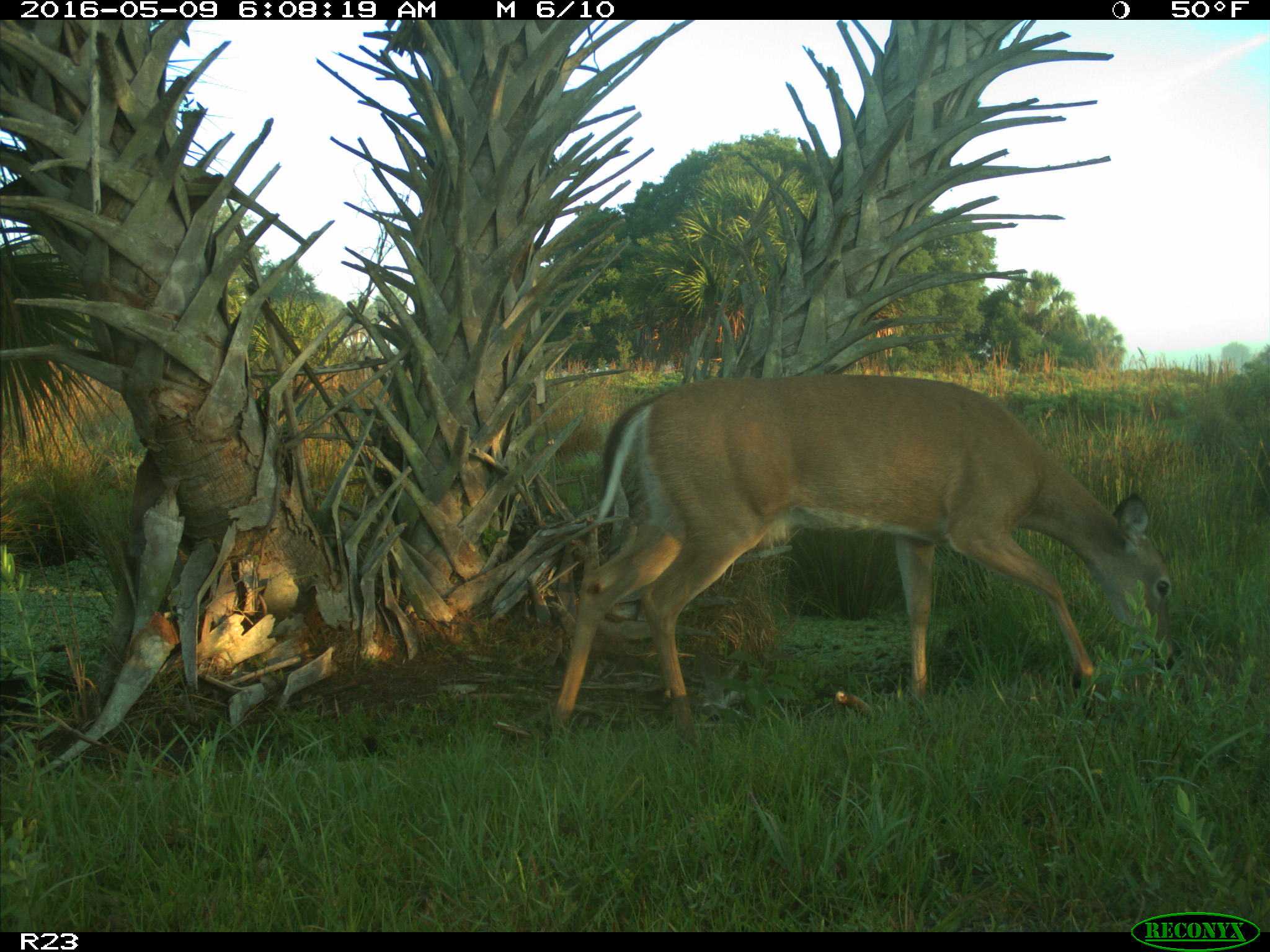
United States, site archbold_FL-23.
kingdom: Animalia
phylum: Chordata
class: Mammalia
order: Artiodactyla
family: Cervidae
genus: Odocoileus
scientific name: Odocoileus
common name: deer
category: unidentified deer